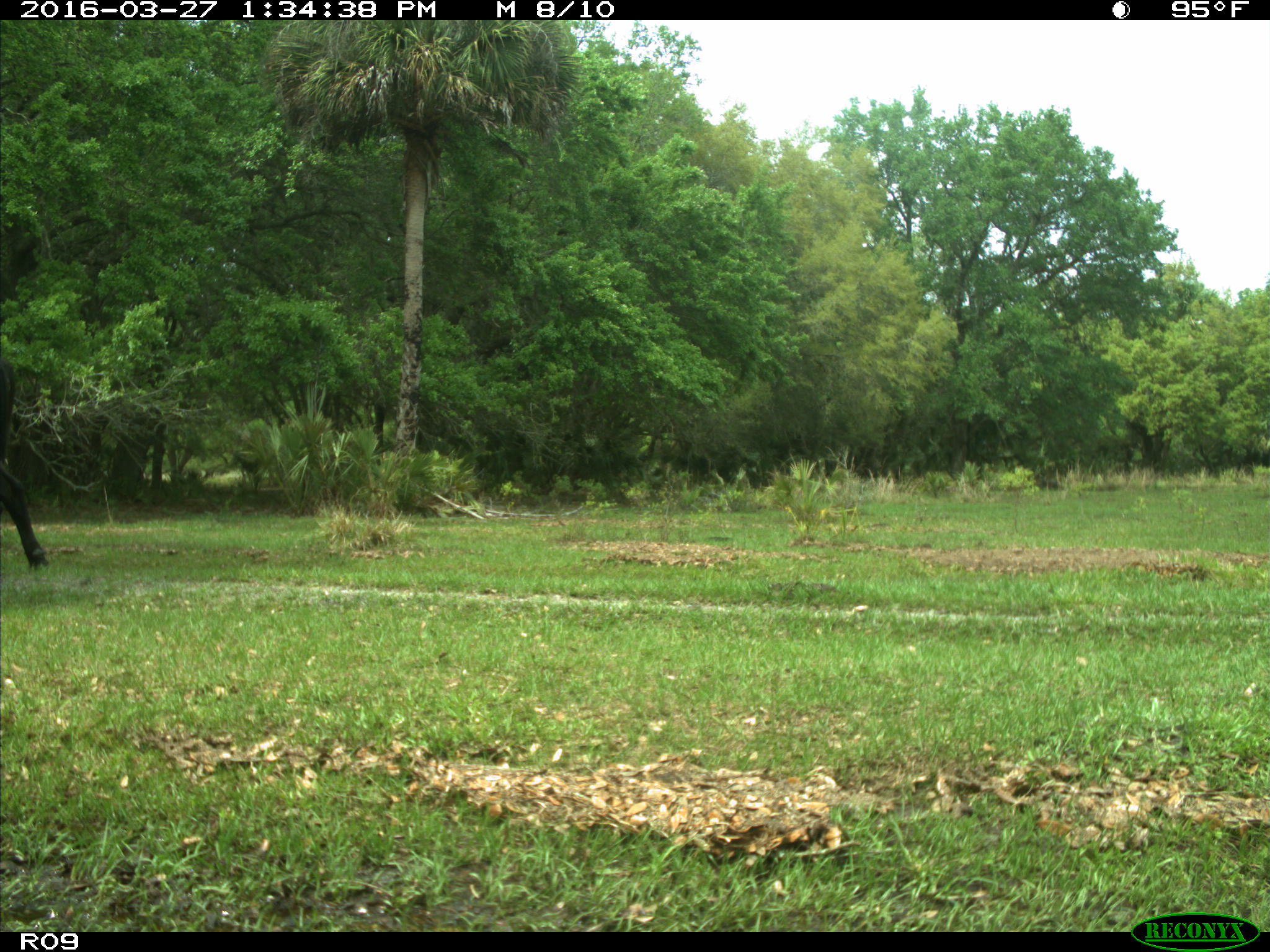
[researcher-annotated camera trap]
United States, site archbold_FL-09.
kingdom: Animalia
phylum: Chordata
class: Mammalia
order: Artiodactyla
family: Bovidae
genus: Bos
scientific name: Bos taurus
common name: domestic cow